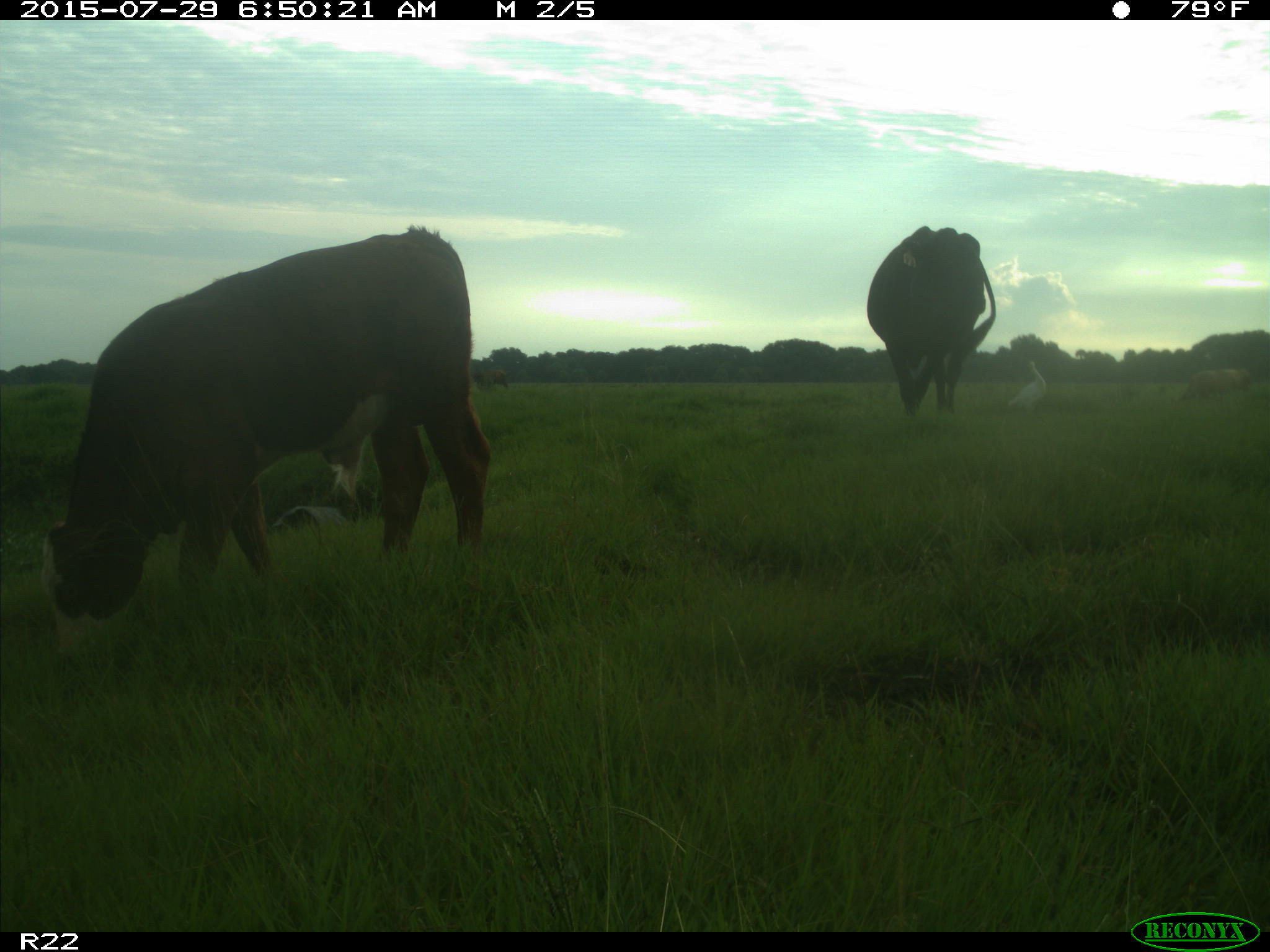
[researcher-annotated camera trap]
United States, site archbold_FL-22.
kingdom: Animalia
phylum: Chordata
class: Mammalia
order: Artiodactyla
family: Bovidae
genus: Bos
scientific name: Bos taurus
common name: domestic cow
Bos taurus (domestic cow).